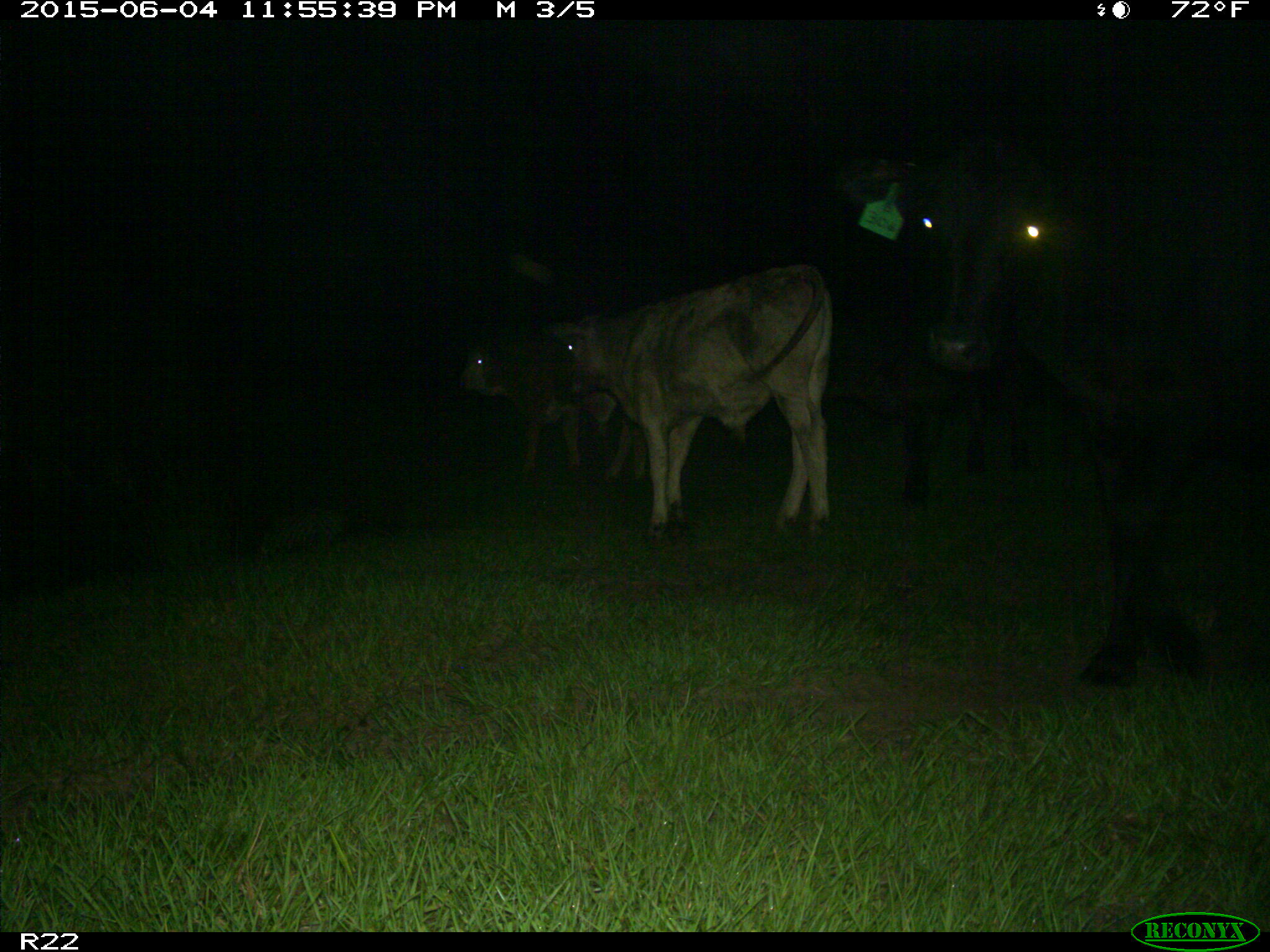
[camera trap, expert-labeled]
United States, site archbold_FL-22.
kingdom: Animalia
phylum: Chordata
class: Mammalia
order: Artiodactyla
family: Bovidae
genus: Bos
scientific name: Bos taurus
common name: domestic cow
Bos taurus (domestic cow).